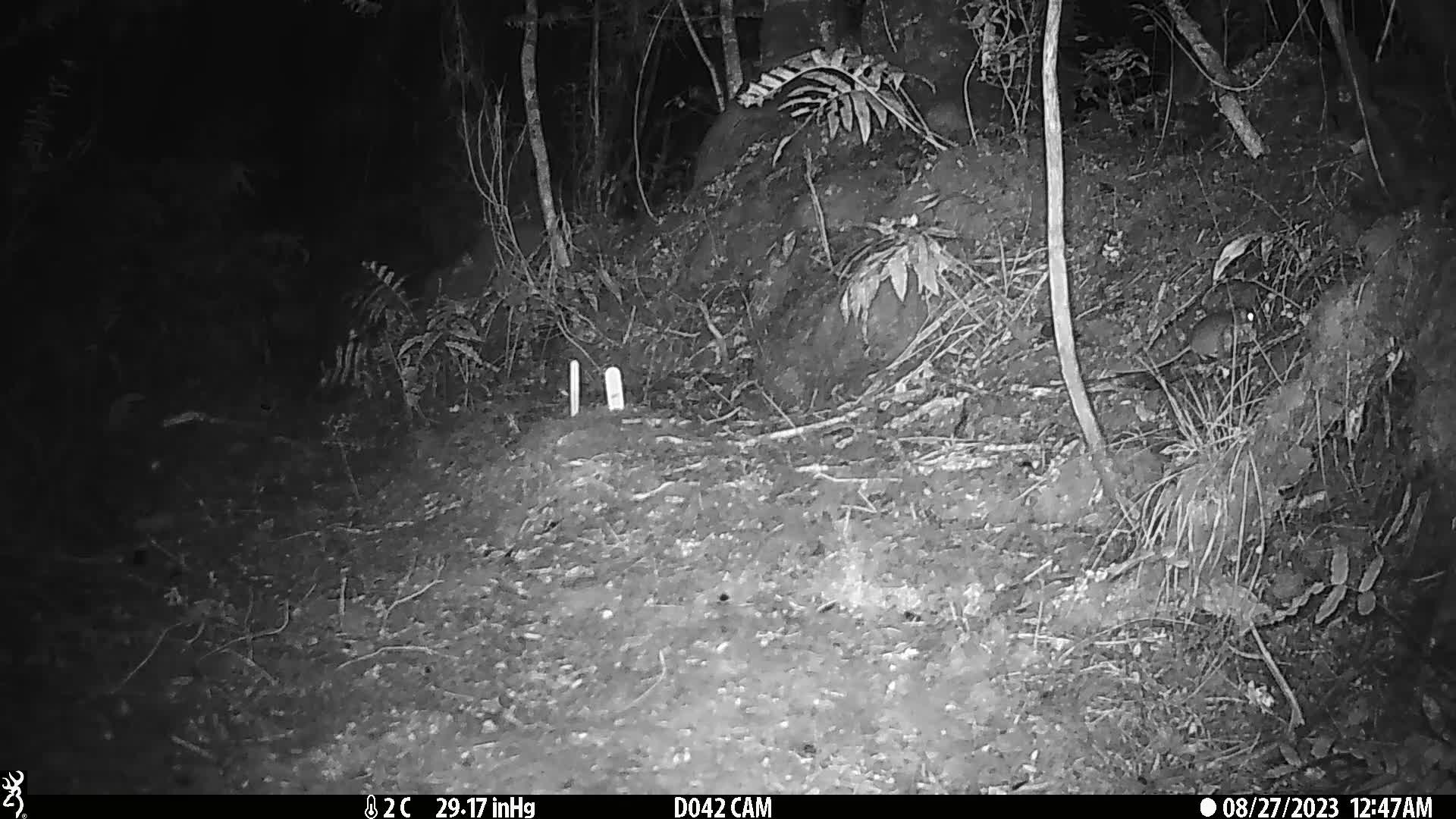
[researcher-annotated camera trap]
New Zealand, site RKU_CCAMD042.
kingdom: Animalia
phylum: Chordata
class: Mammalia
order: Rodentia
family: Muridae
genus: Rattus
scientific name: Rattus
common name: rat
Rat (Rattus).